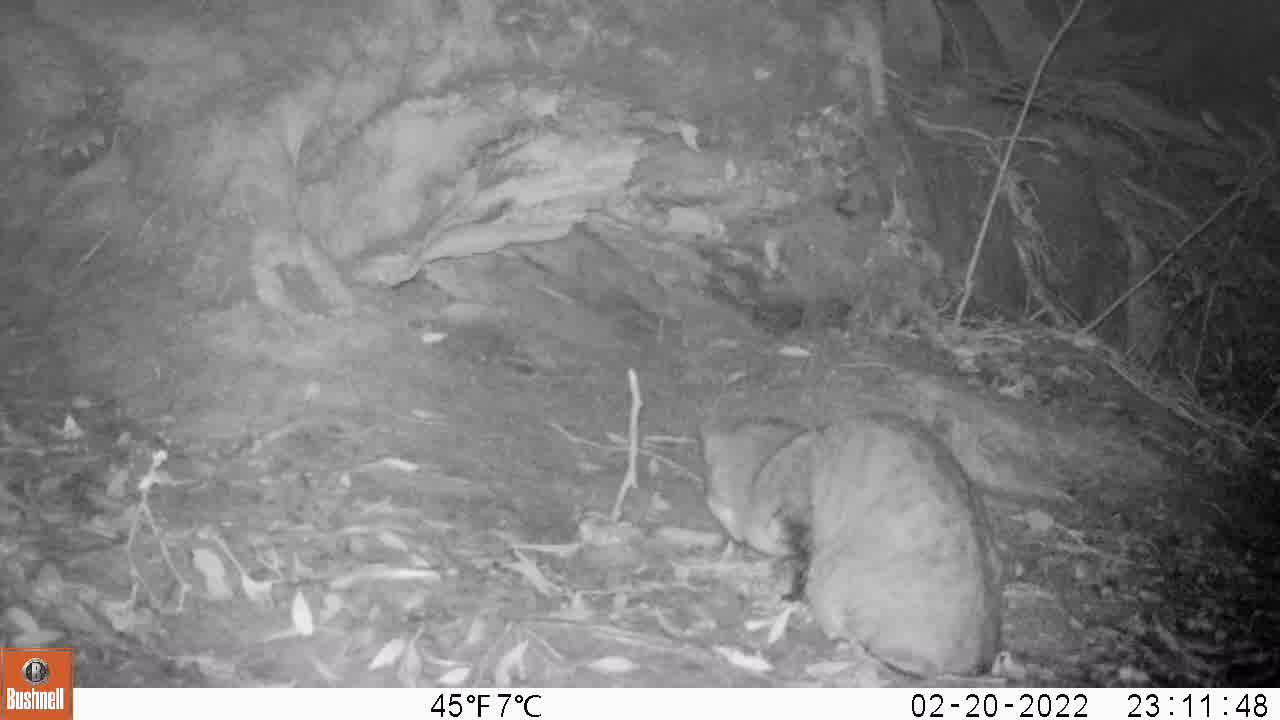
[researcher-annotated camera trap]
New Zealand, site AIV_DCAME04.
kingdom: Animalia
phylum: Chordata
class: Mammalia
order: Carnivora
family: Felidae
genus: Felis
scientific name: Felis catus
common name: domestic cat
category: cat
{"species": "cat (domestic cat) (Felis catus)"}